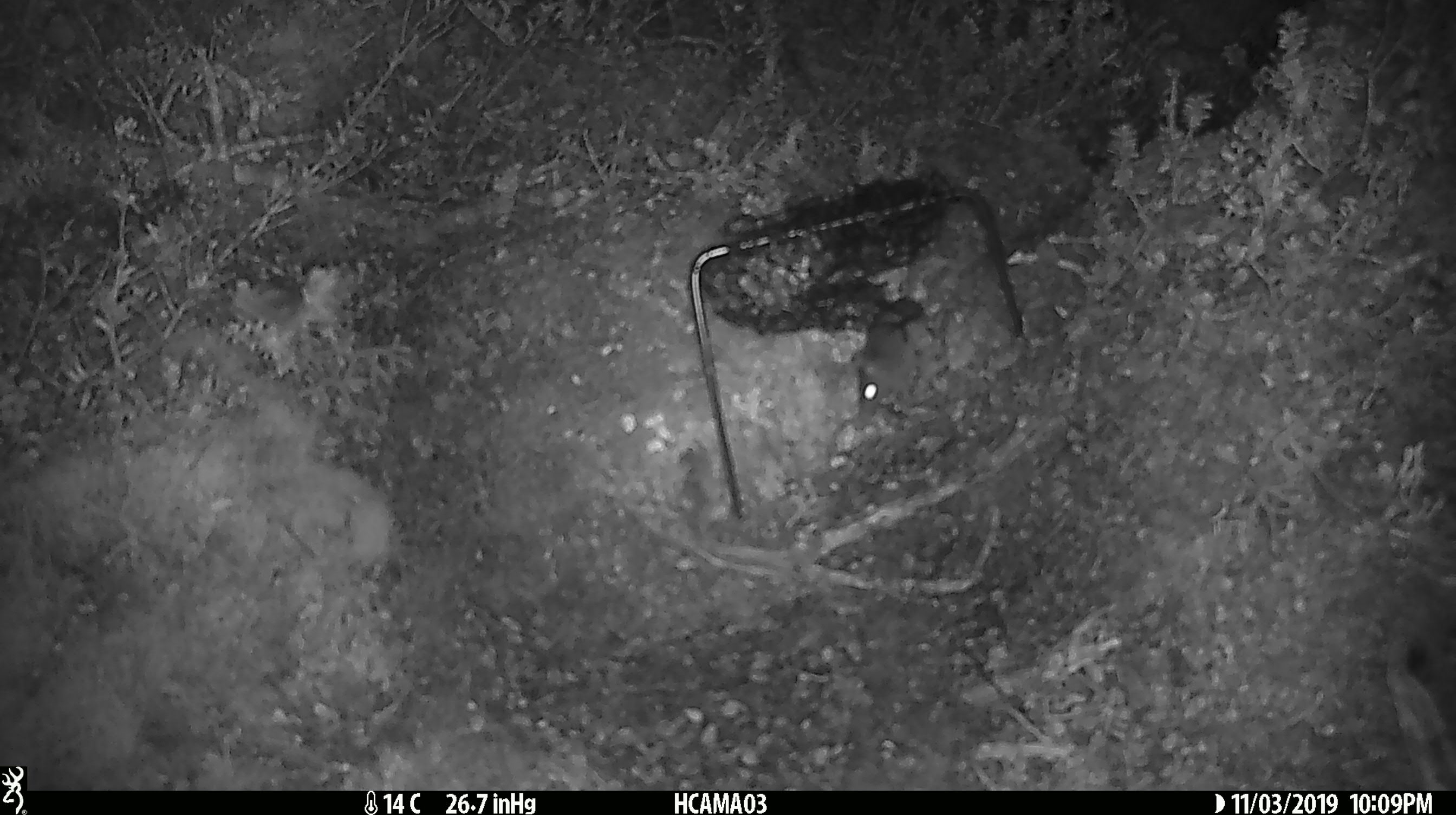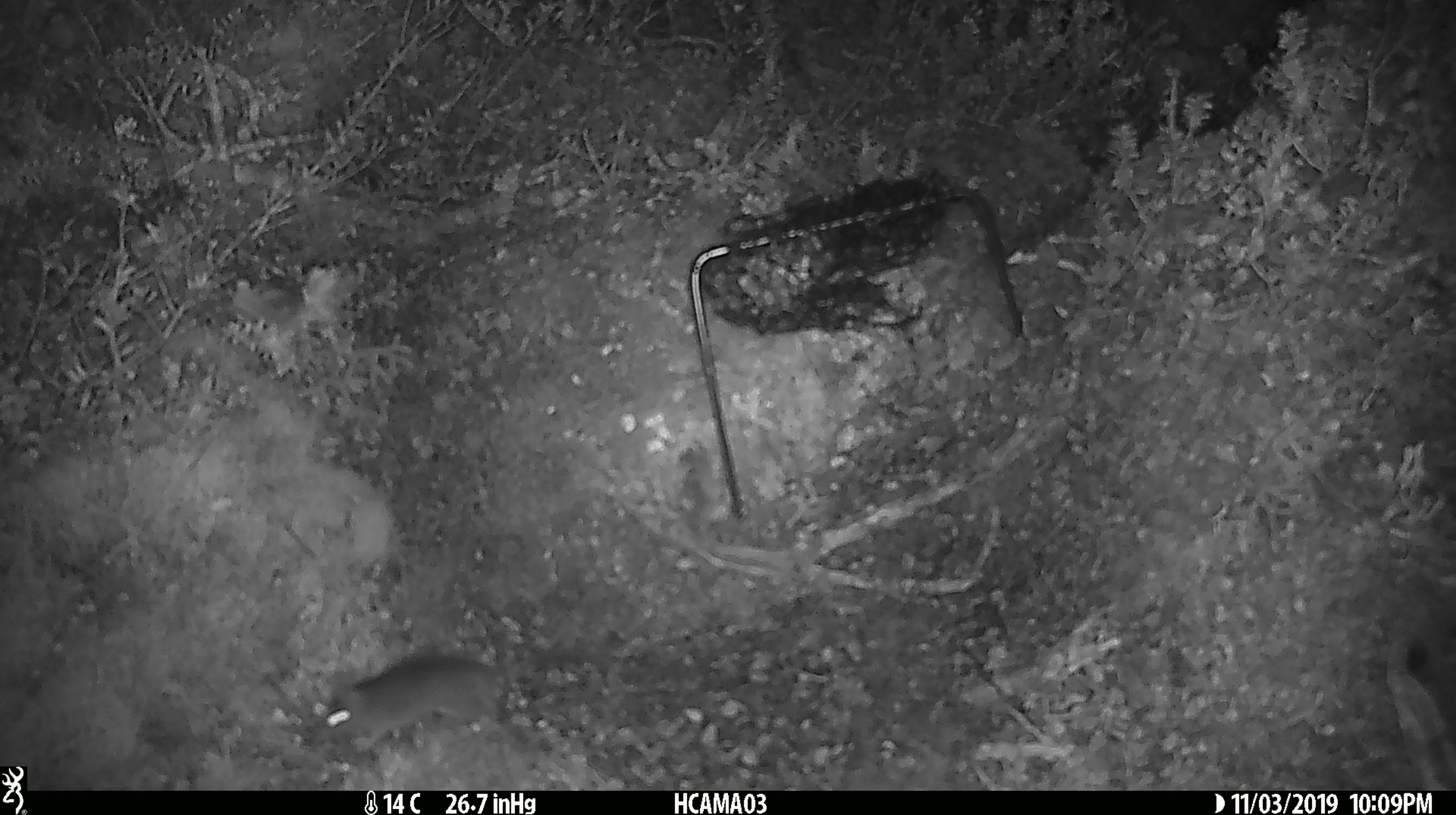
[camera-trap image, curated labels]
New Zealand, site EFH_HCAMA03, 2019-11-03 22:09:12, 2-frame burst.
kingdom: Animalia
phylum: Chordata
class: Mammalia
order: Rodentia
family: Muridae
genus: Mus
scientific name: Mus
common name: mouse